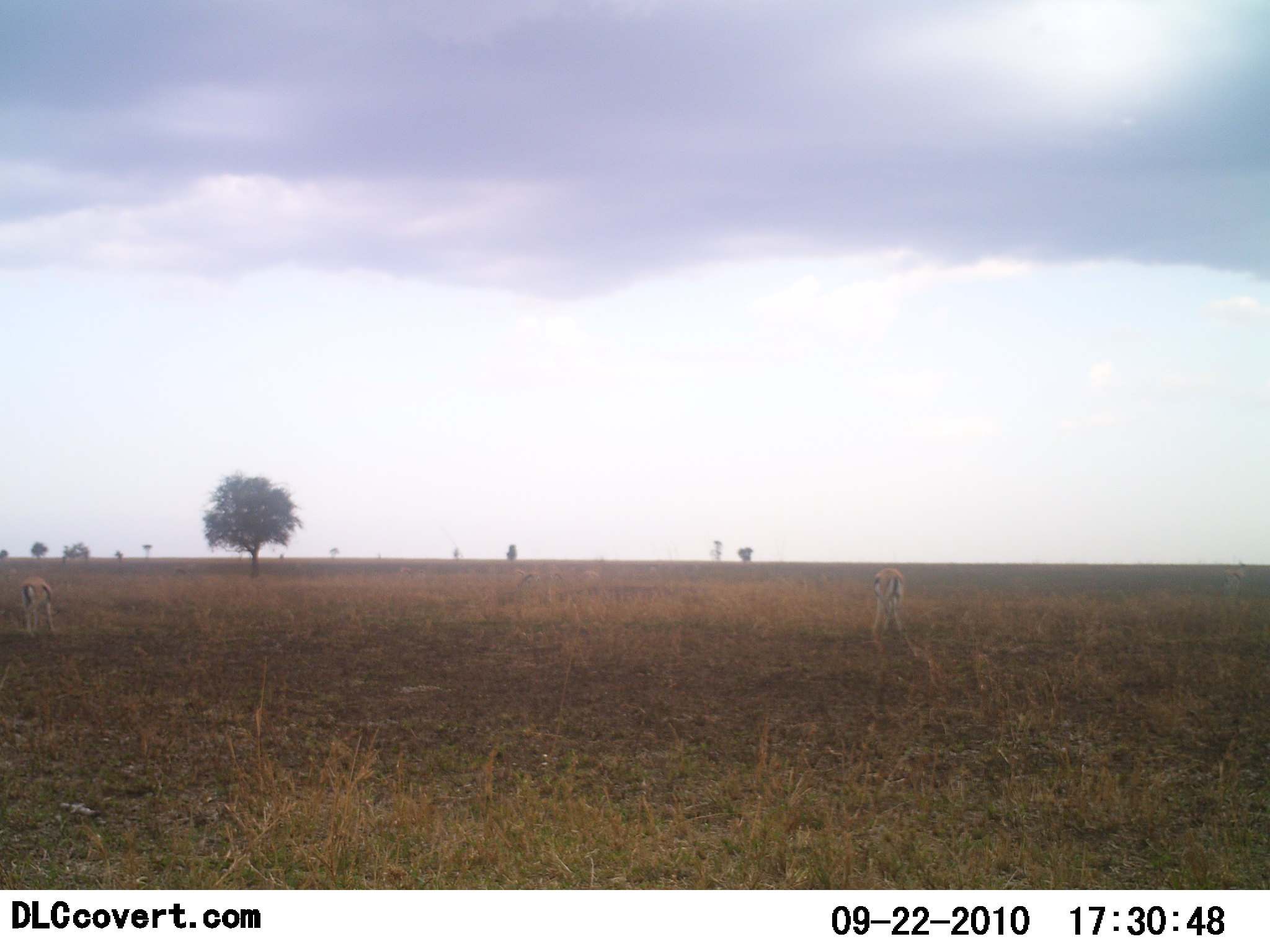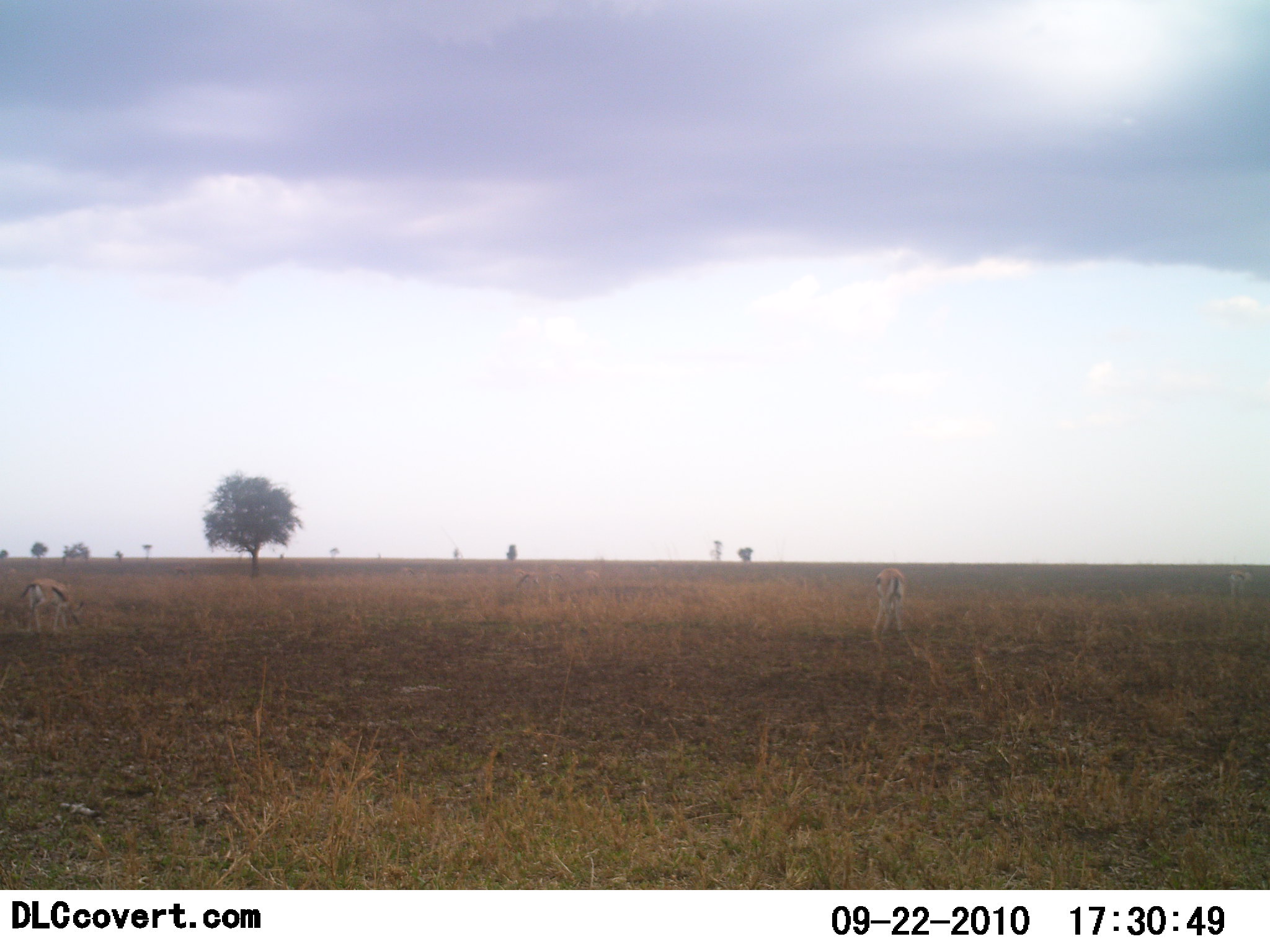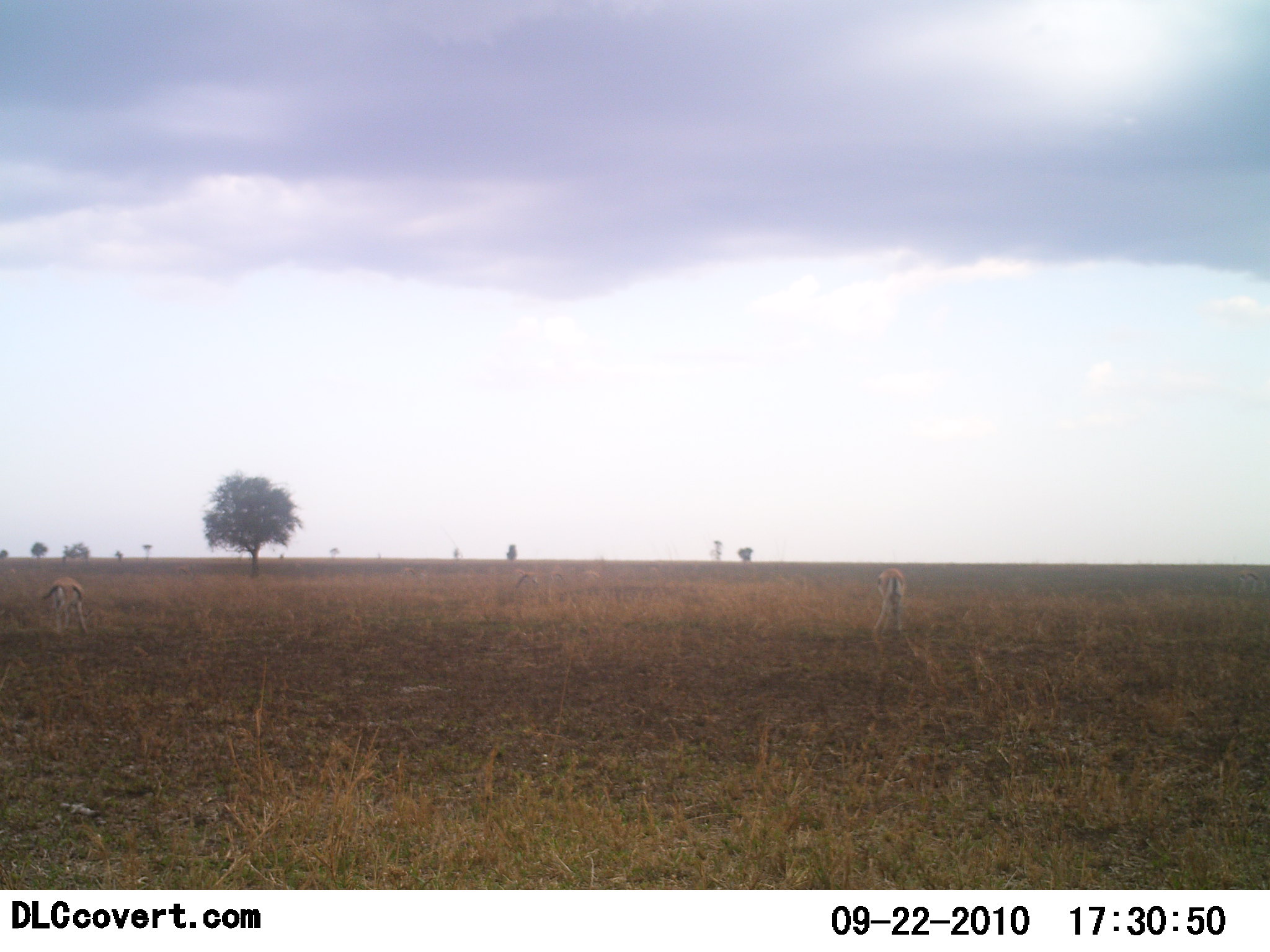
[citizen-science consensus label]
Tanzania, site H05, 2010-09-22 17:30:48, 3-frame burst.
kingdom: Animalia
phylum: Chordata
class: Mammalia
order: Artiodactyla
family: Bovidae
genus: Eudorcas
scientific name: Eudorcas thomsonii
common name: thomson's gazelle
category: gazellethomsons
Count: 2.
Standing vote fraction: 33%.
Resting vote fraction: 0%.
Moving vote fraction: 0%.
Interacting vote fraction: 0%.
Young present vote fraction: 0%.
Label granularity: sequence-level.